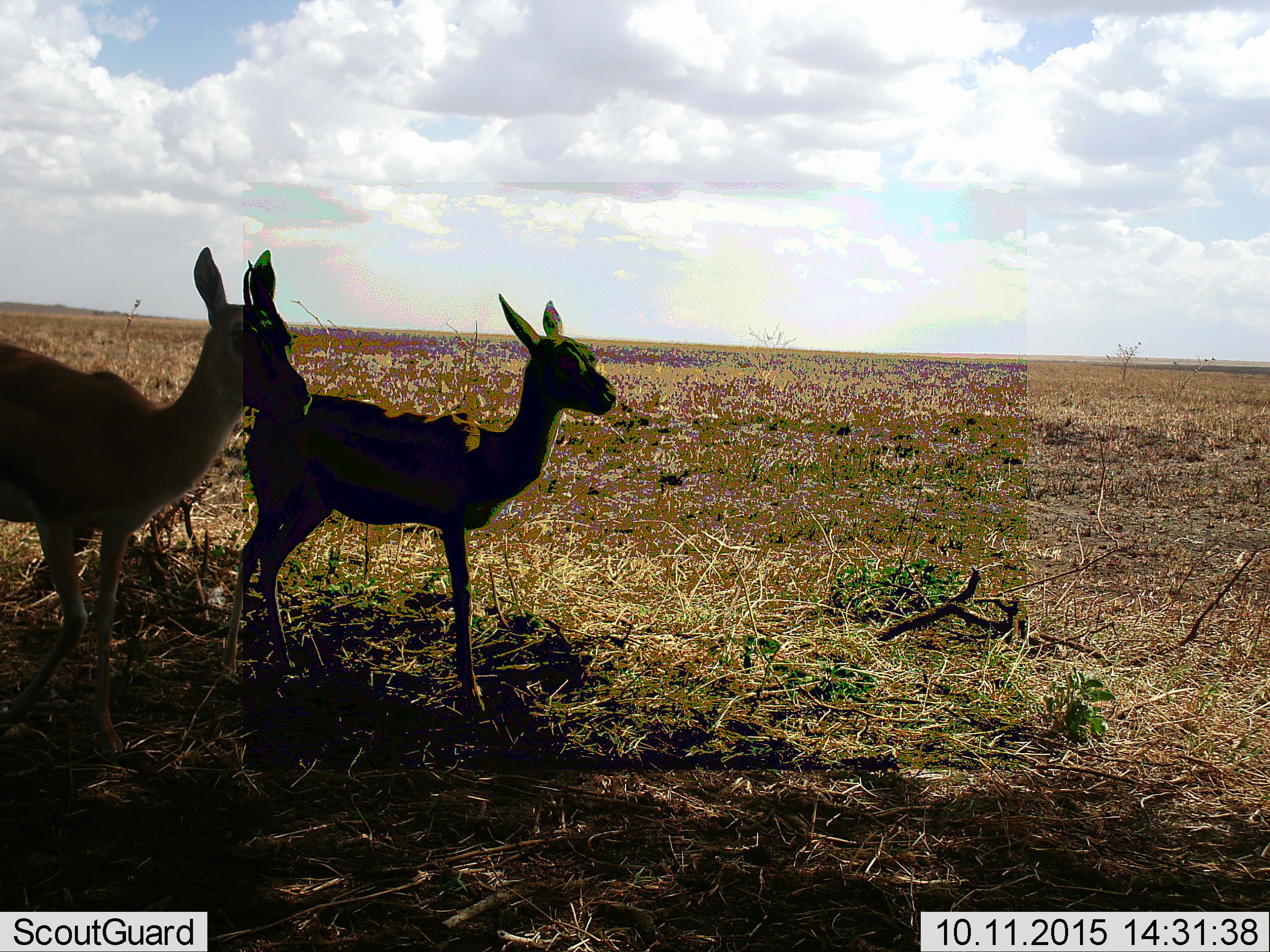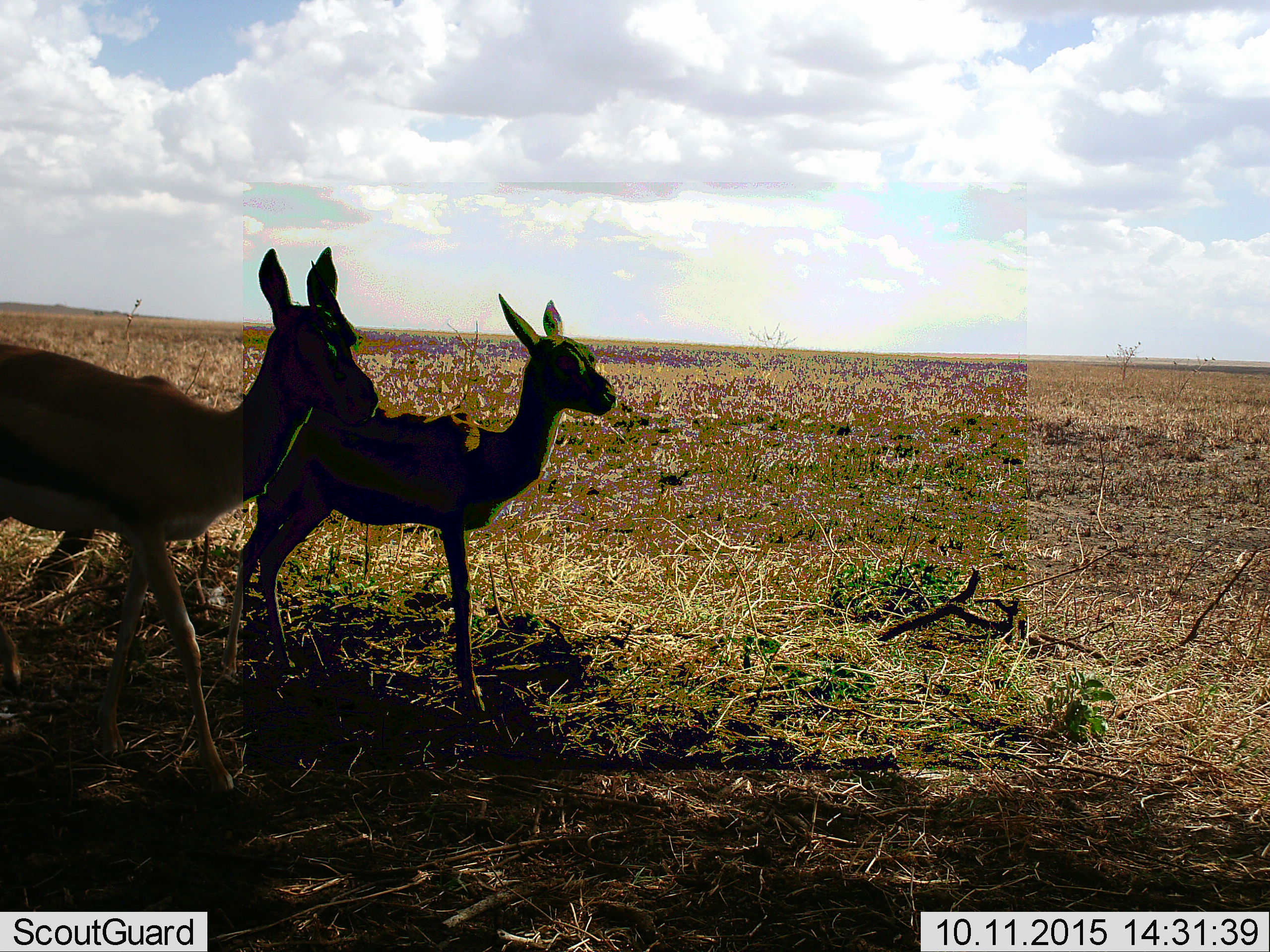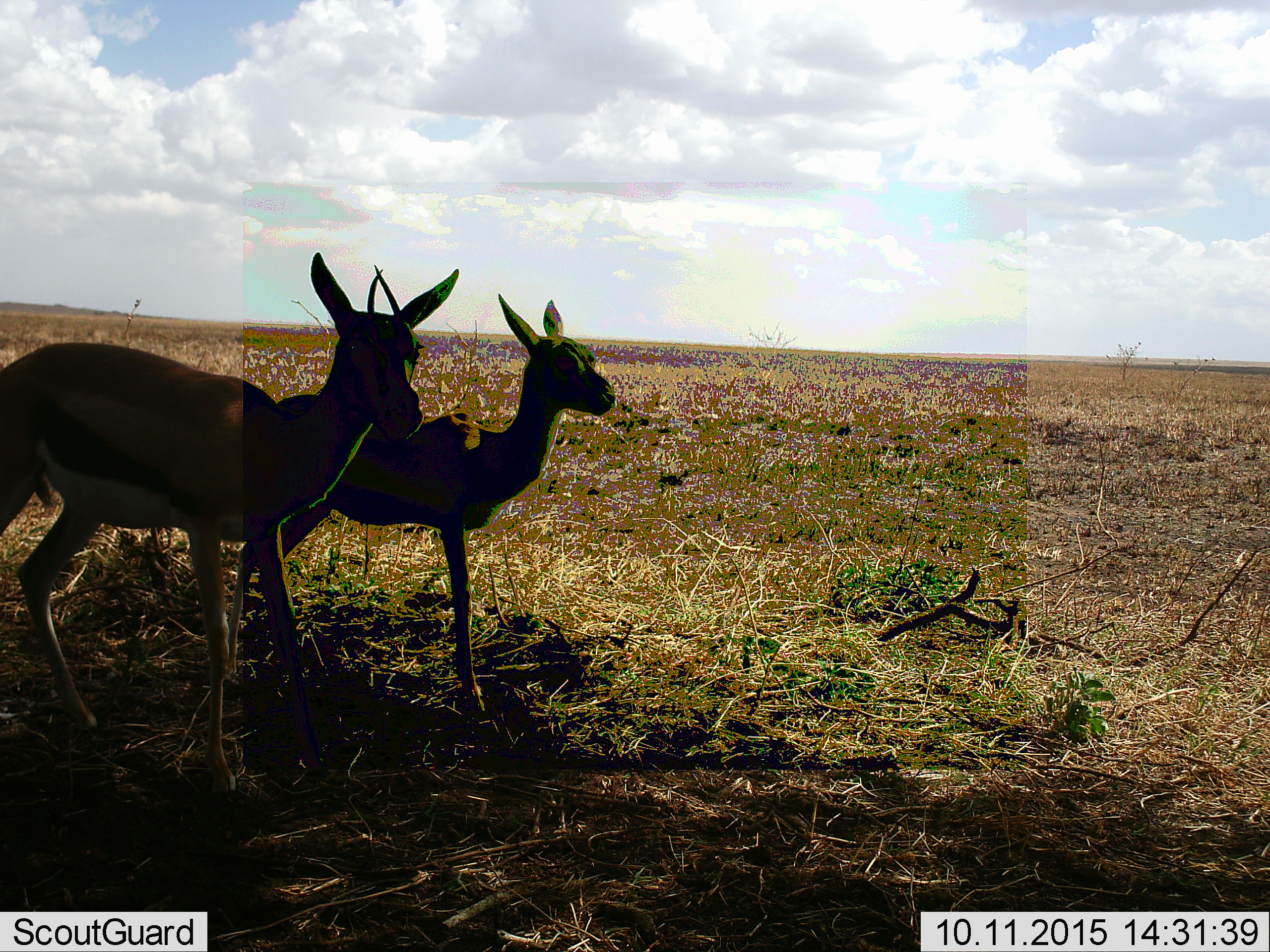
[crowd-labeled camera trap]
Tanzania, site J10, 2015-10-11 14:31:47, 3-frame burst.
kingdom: Animalia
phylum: Chordata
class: Mammalia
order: Artiodactyla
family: Bovidae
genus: Eudorcas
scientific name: Eudorcas thomsonii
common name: thomson's gazelle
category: gazellethomsons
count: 2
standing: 78%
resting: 0%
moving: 44%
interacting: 0%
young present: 44%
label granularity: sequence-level